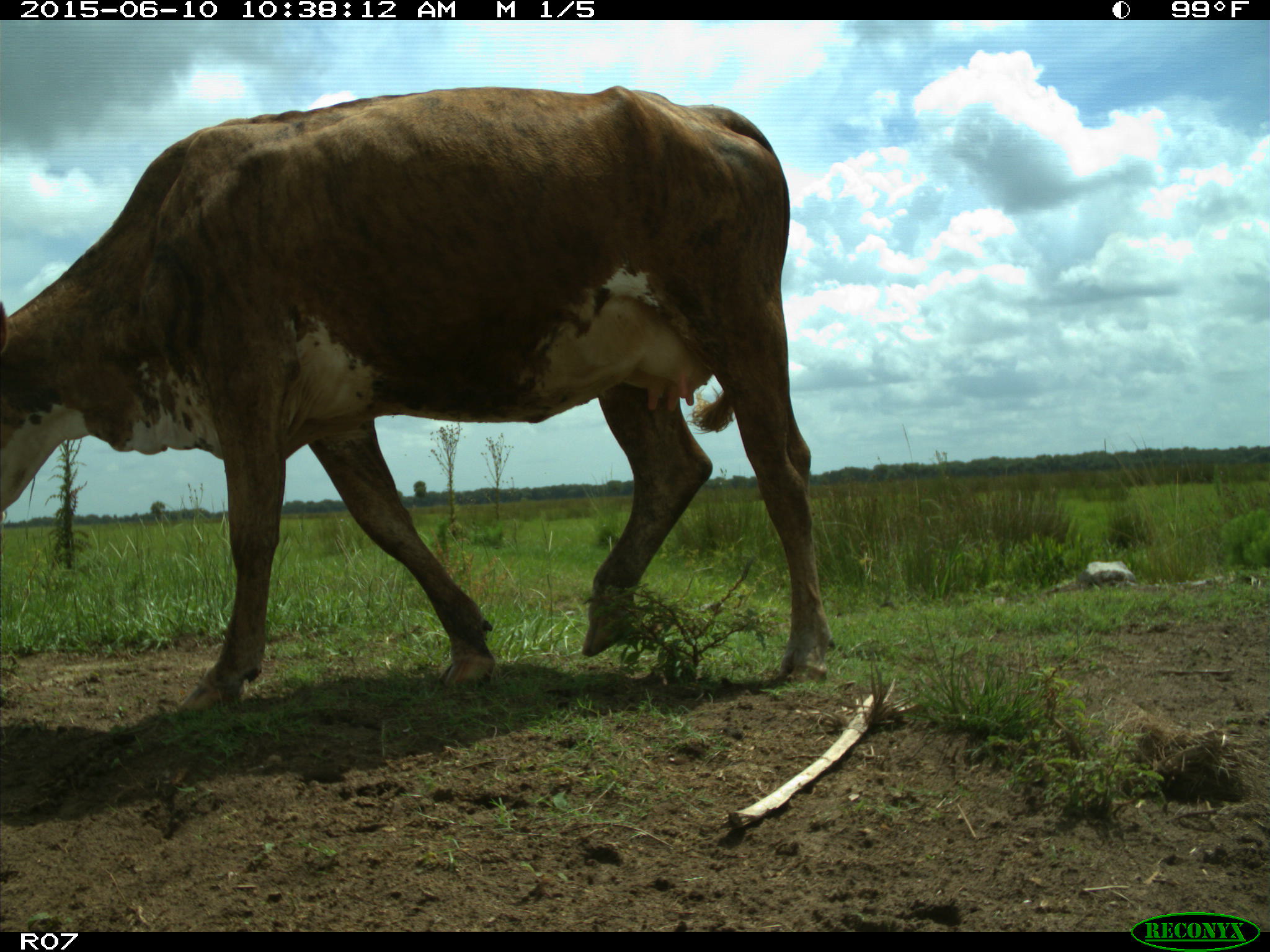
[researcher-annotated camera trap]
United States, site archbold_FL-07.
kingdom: Animalia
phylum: Chordata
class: Mammalia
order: Artiodactyla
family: Bovidae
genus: Bos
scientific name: Bos taurus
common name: domestic cow